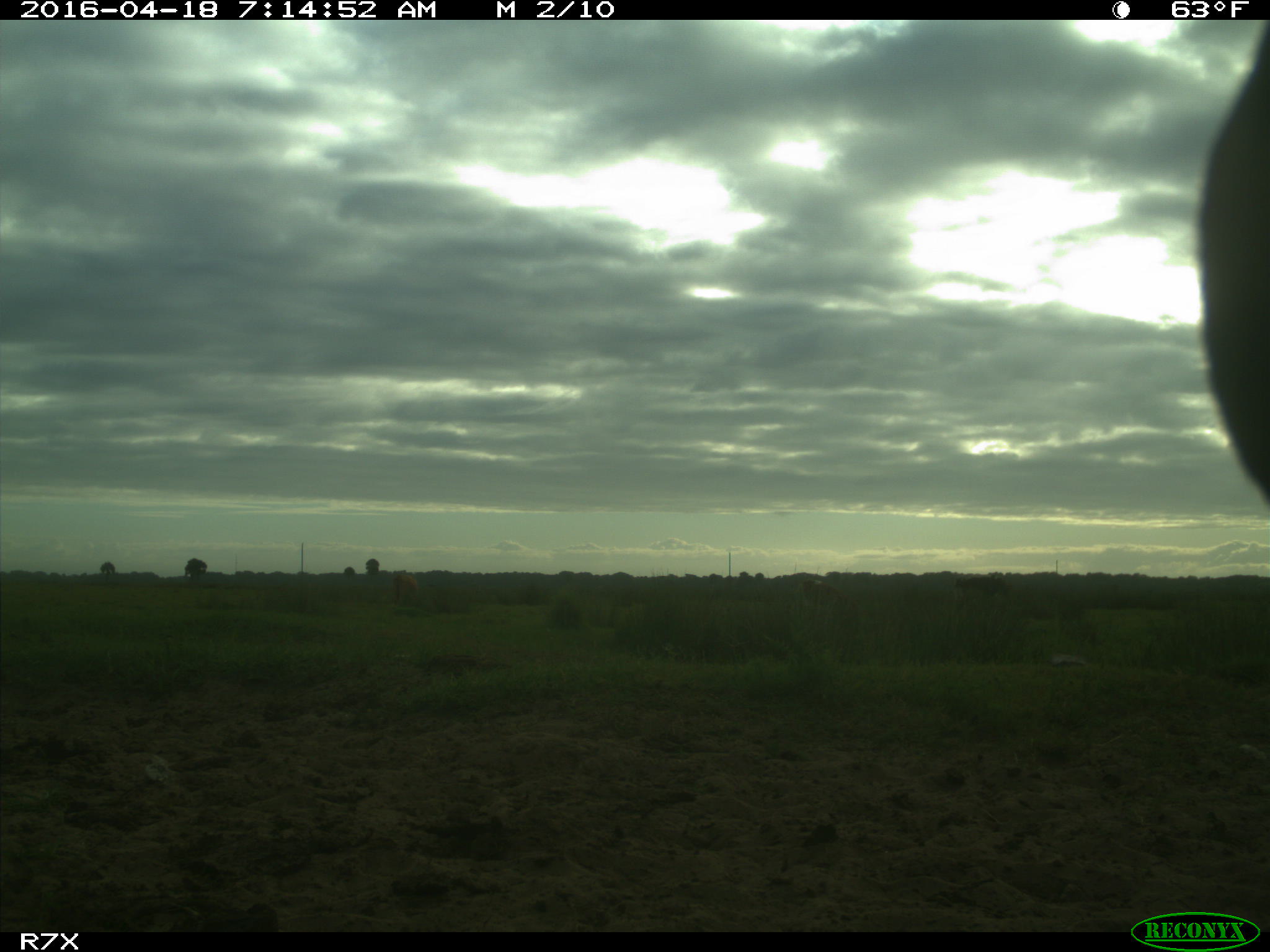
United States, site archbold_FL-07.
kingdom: Animalia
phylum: Chordata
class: Mammalia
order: Artiodactyla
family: Bovidae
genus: Bos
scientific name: Bos taurus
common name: domestic cow